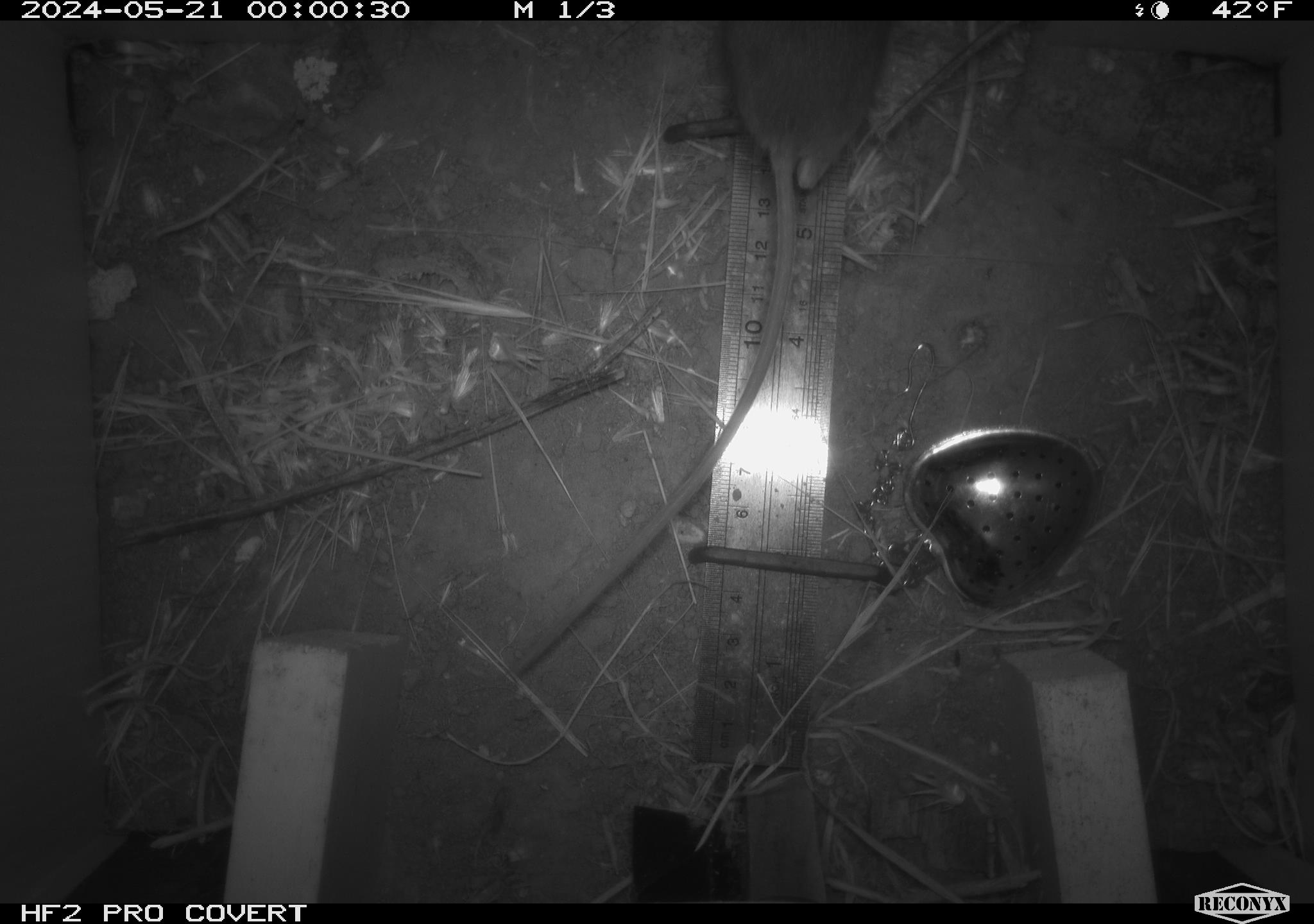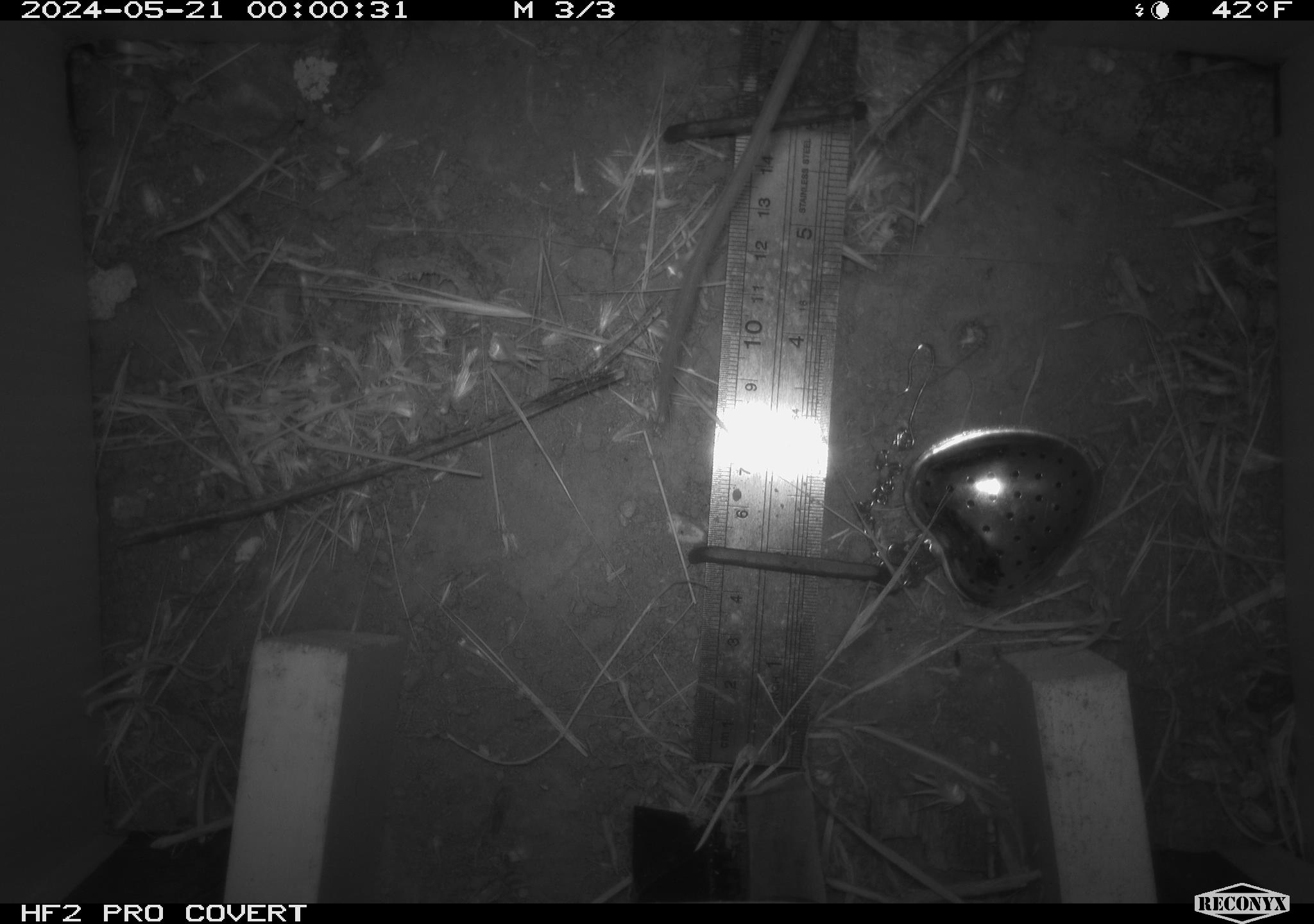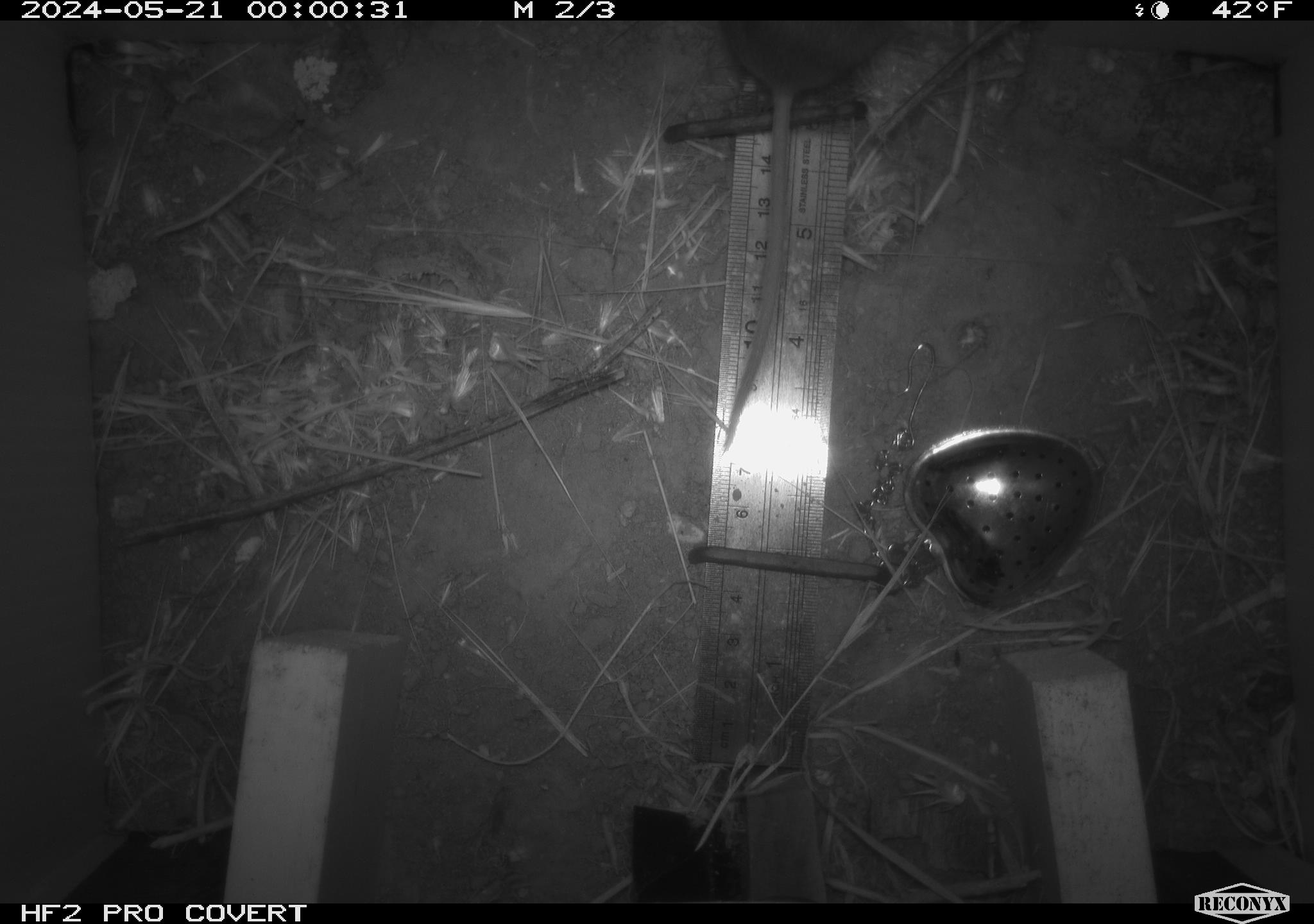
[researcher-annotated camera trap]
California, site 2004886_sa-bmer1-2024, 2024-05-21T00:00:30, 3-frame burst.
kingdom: Animalia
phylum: Chordata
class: Mammalia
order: Rodentia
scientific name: Rodentia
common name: mouse species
Mouse species (Rodentia).